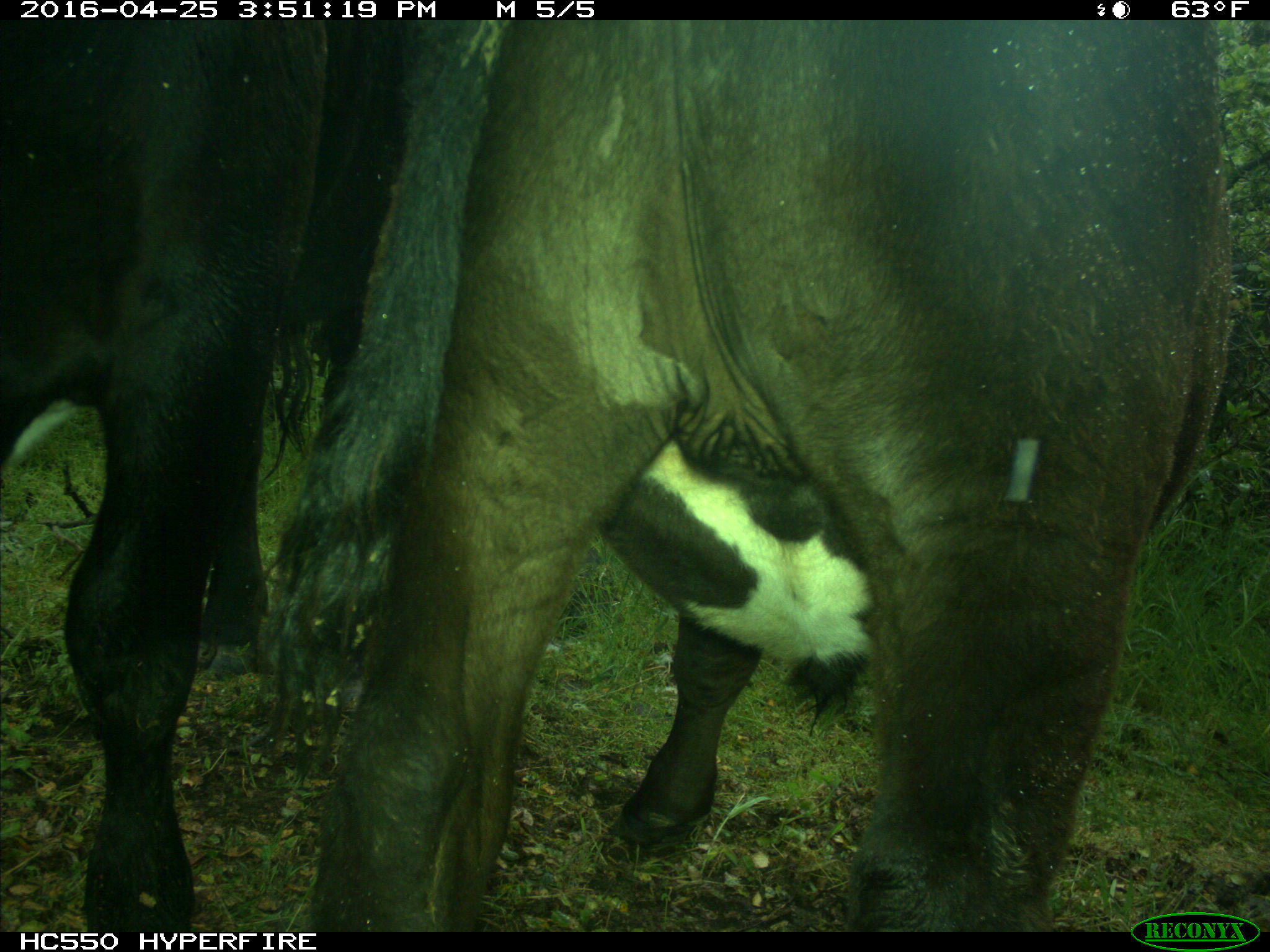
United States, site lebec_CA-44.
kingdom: Animalia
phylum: Chordata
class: Mammalia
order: Artiodactyla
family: Bovidae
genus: Bos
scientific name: Bos taurus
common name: domestic cow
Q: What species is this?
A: Bos taurus (domestic cow).